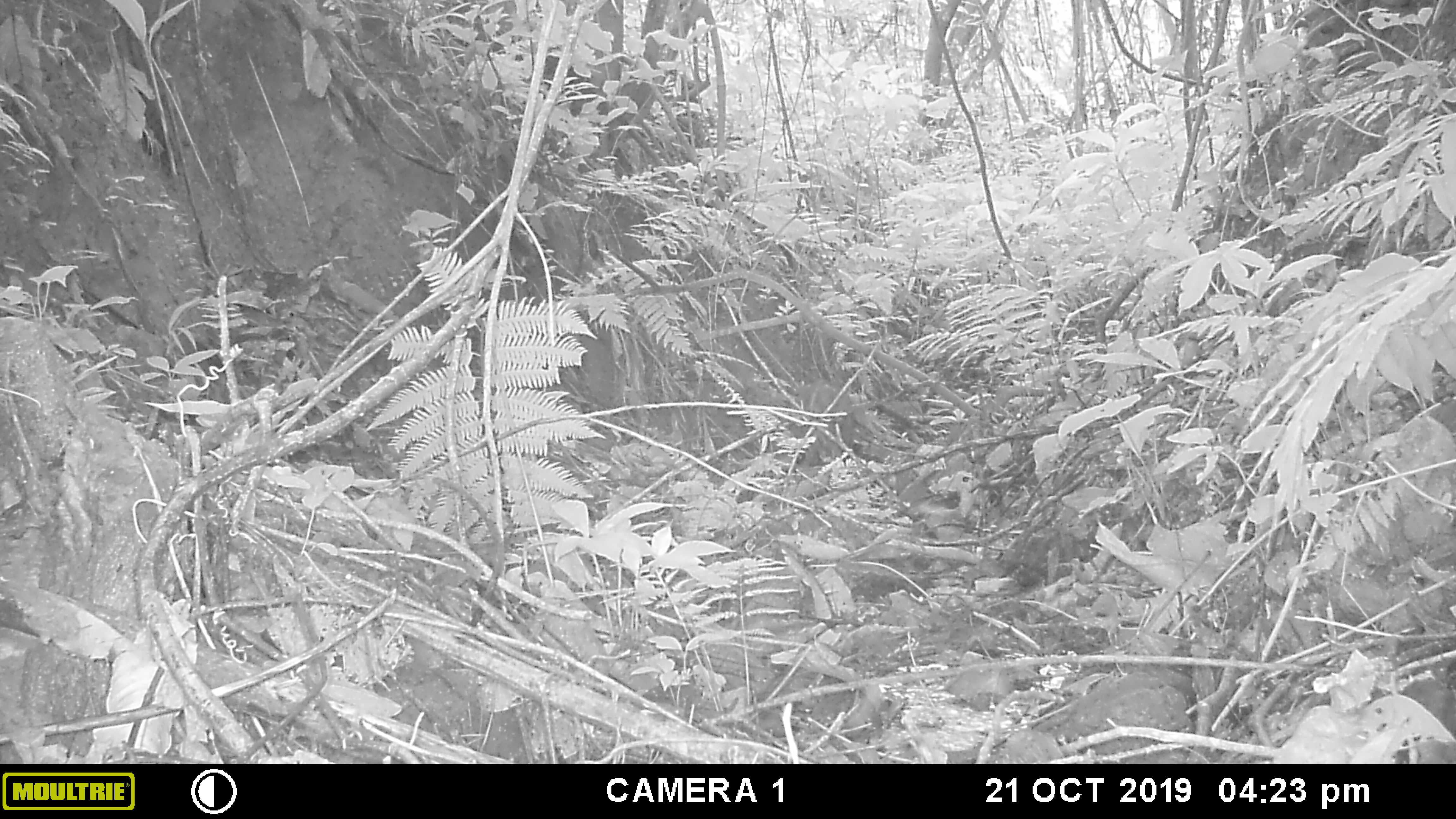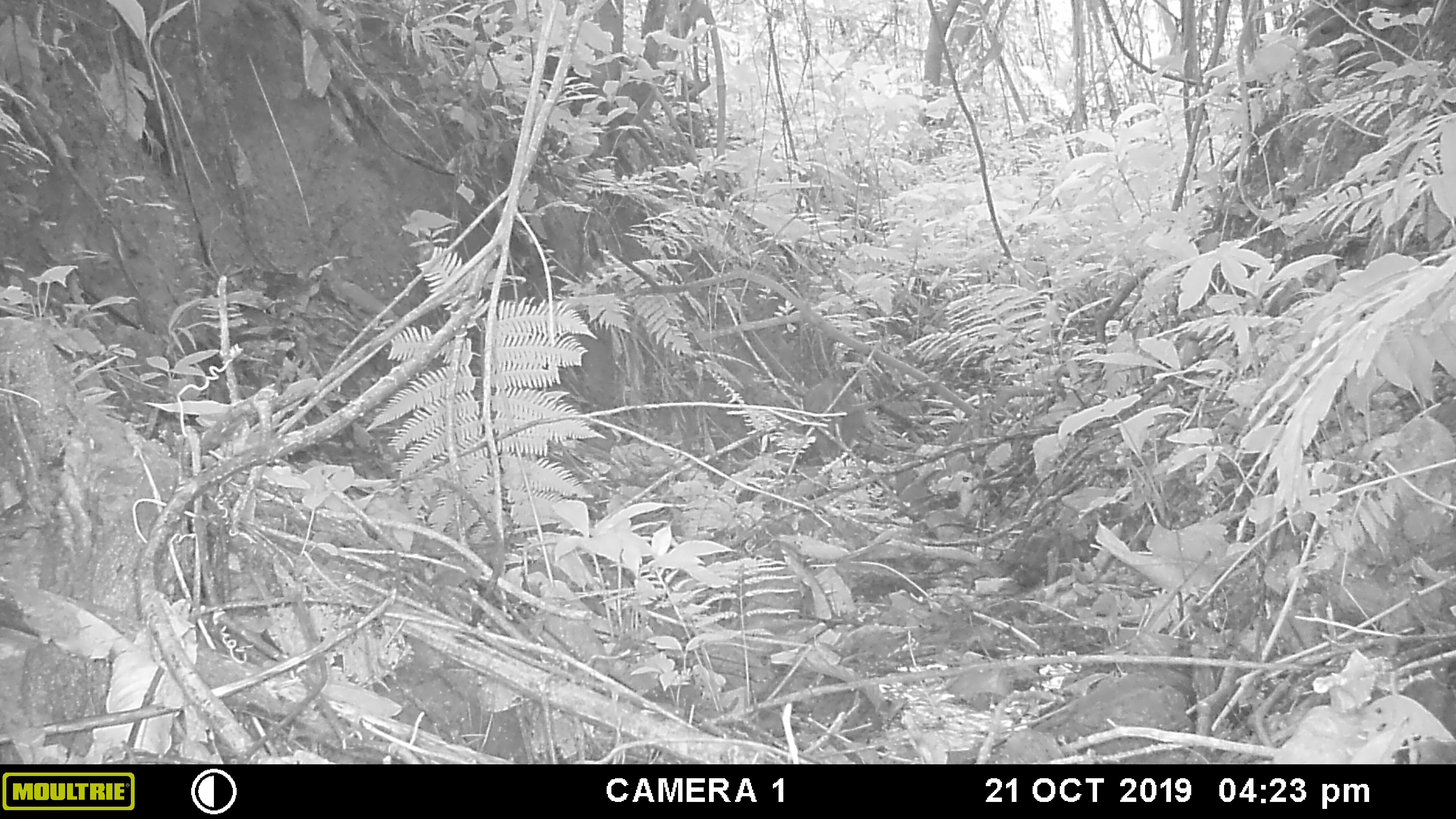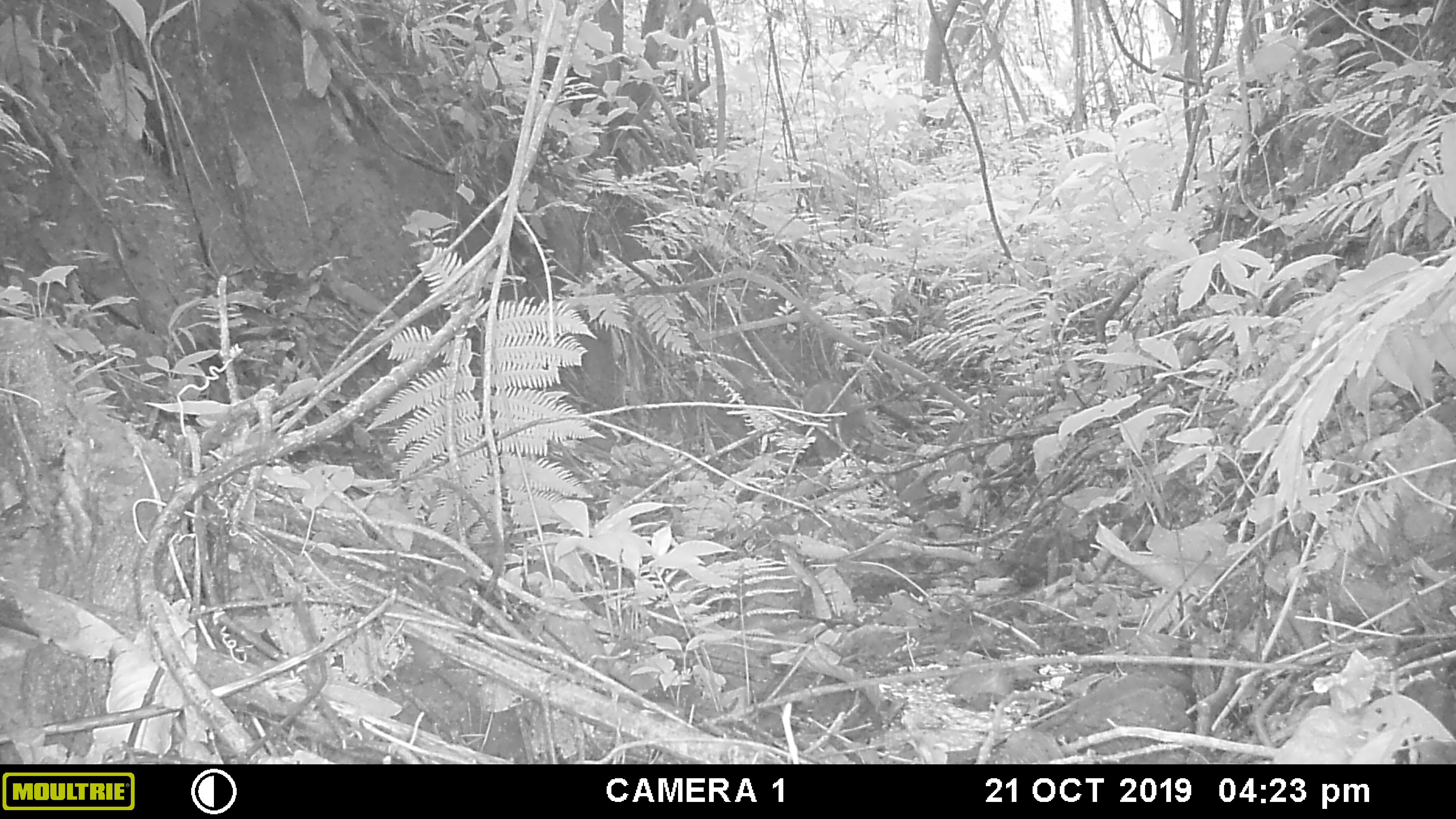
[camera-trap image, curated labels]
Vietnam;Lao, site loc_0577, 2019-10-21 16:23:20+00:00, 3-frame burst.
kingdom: Animalia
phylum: Chordata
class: Mammalia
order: Artiodactyla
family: Suidae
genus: Sus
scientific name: Sus scrofa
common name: eurasian wild pig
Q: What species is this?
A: Eurasian wild pig (Sus scrofa).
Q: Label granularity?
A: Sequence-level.